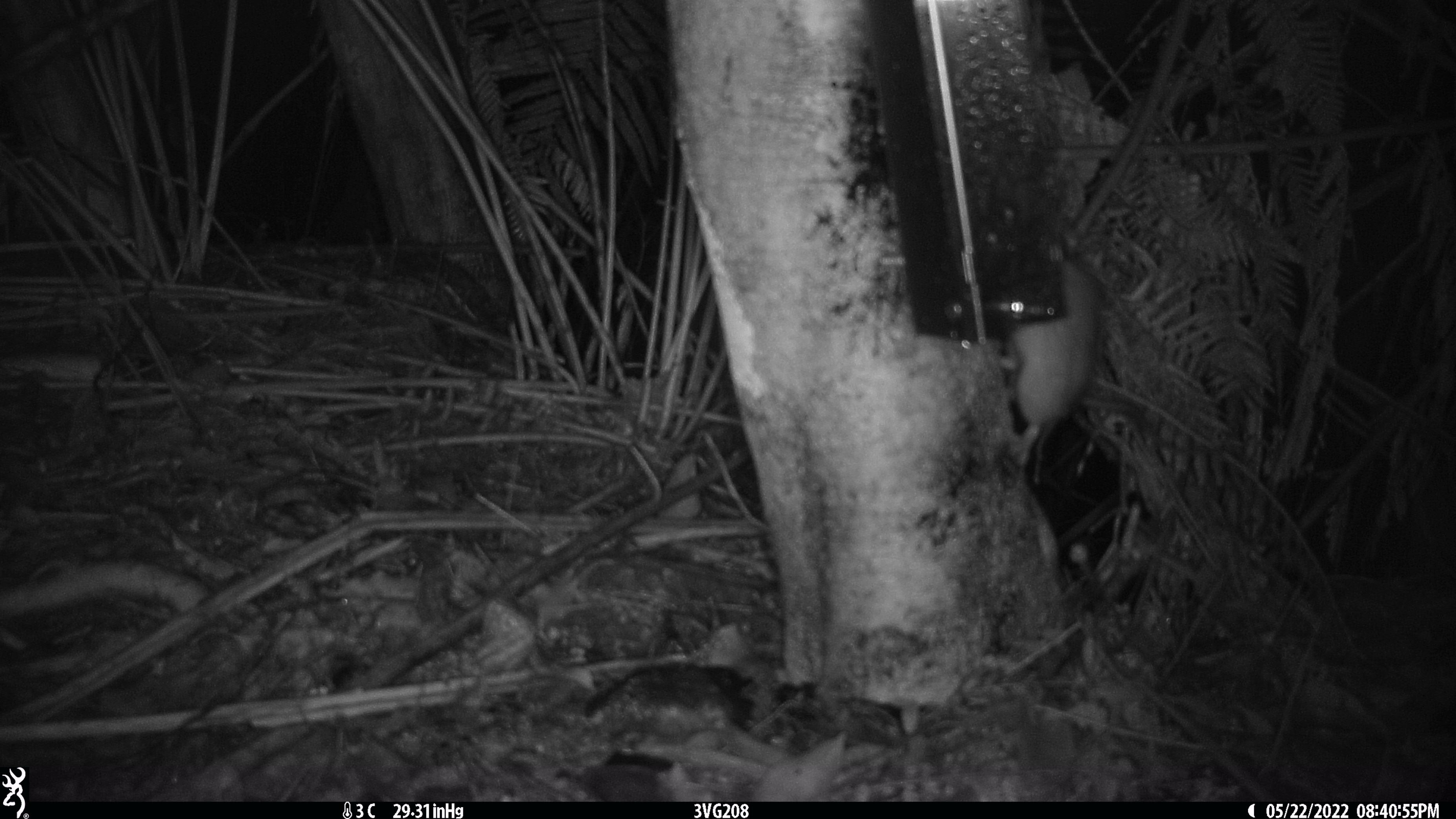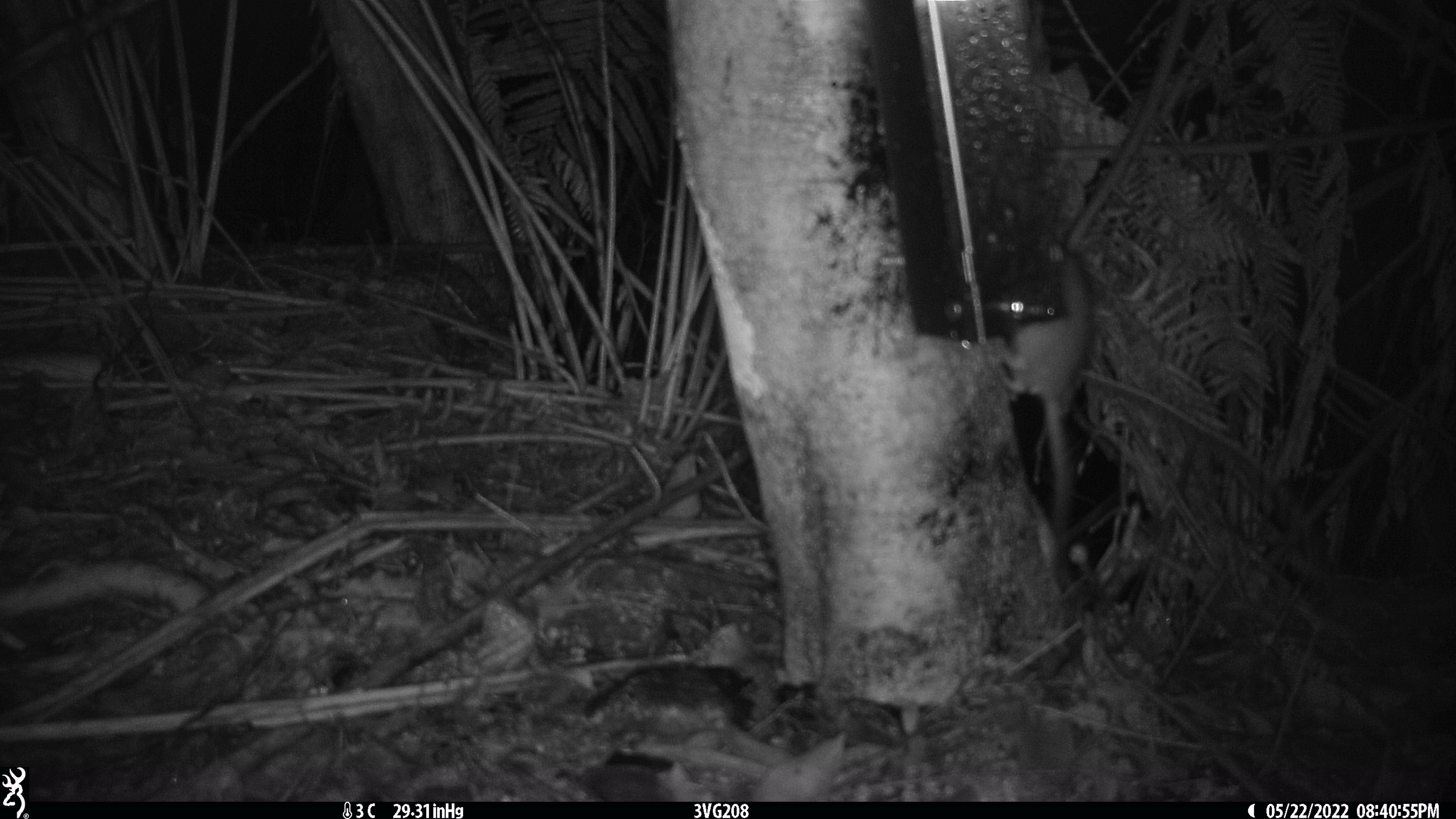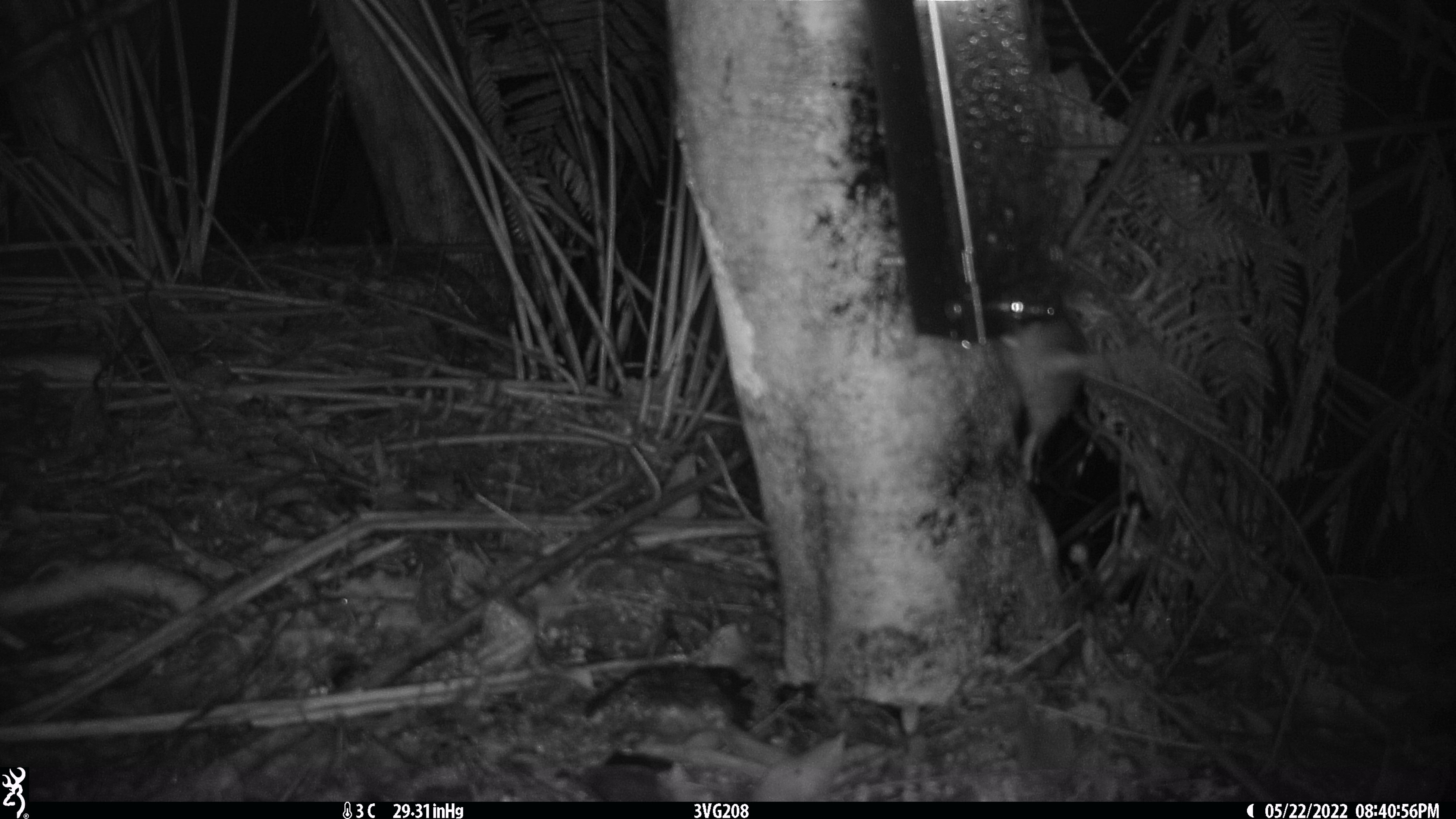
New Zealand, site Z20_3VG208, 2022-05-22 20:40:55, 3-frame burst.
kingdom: Animalia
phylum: Chordata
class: Mammalia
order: Rodentia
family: Muridae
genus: Rattus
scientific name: Rattus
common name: rat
Rat (Rattus).